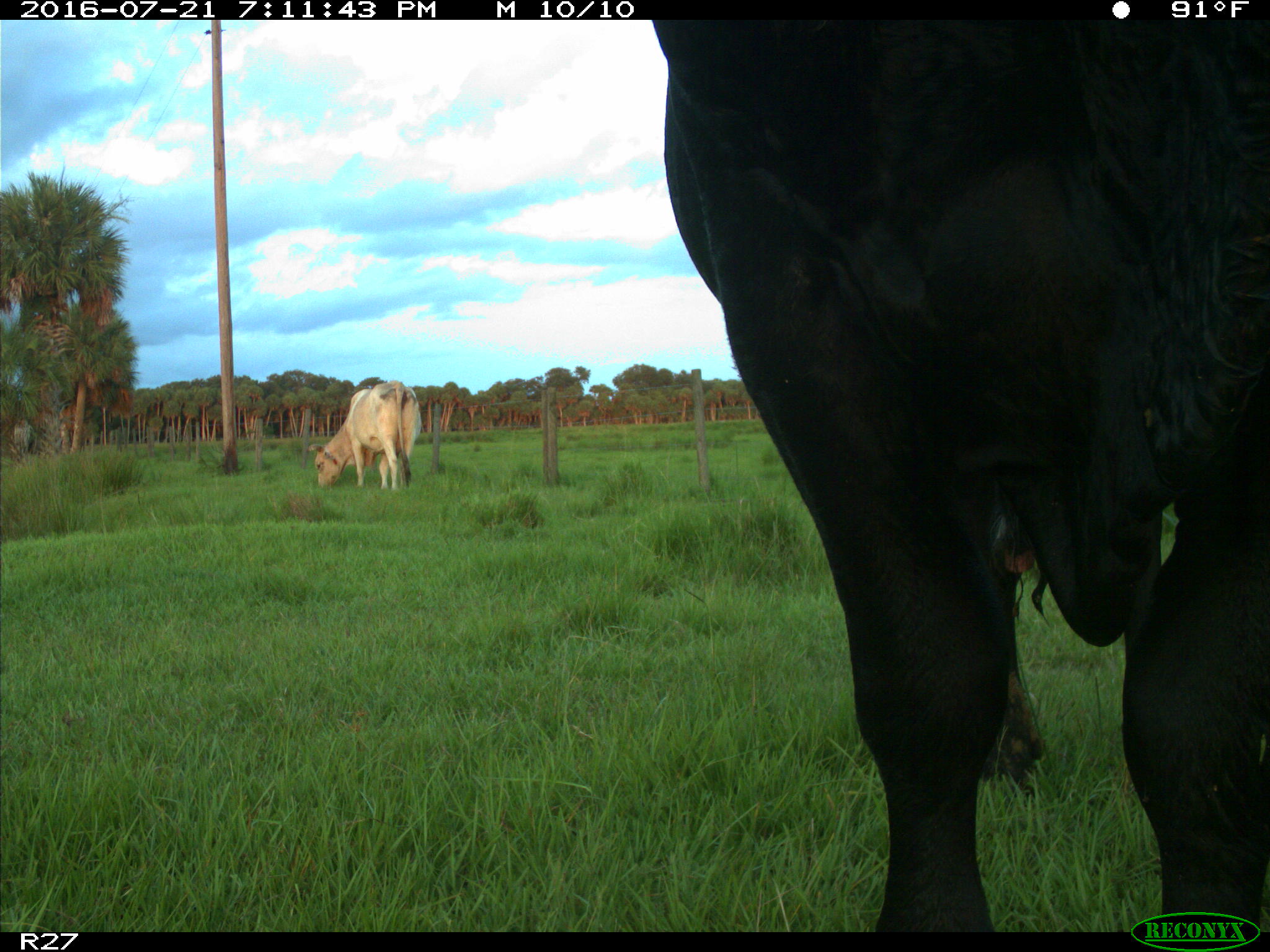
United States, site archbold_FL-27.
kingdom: Animalia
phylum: Chordata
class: Mammalia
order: Artiodactyla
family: Bovidae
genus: Bos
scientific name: Bos taurus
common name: domestic cow